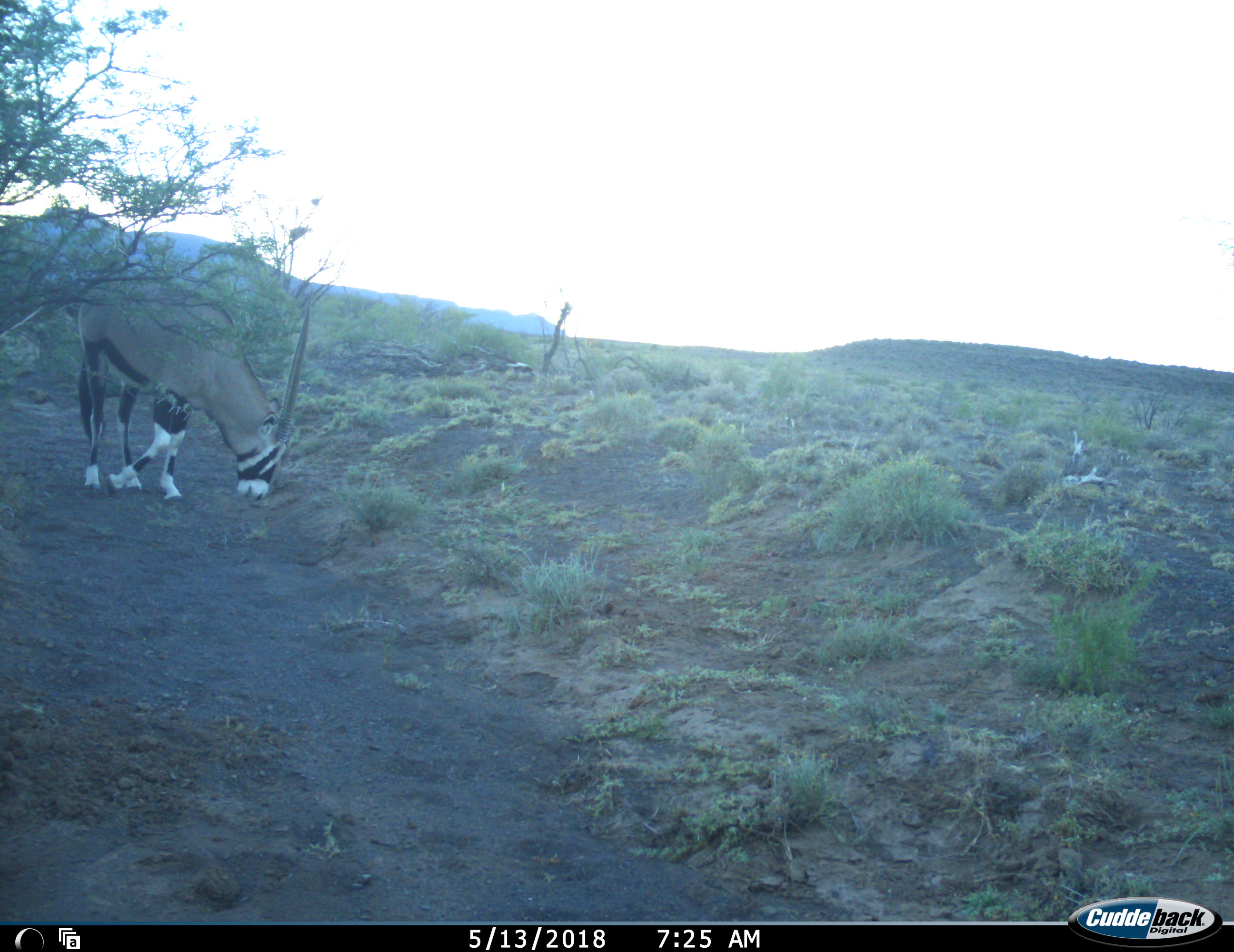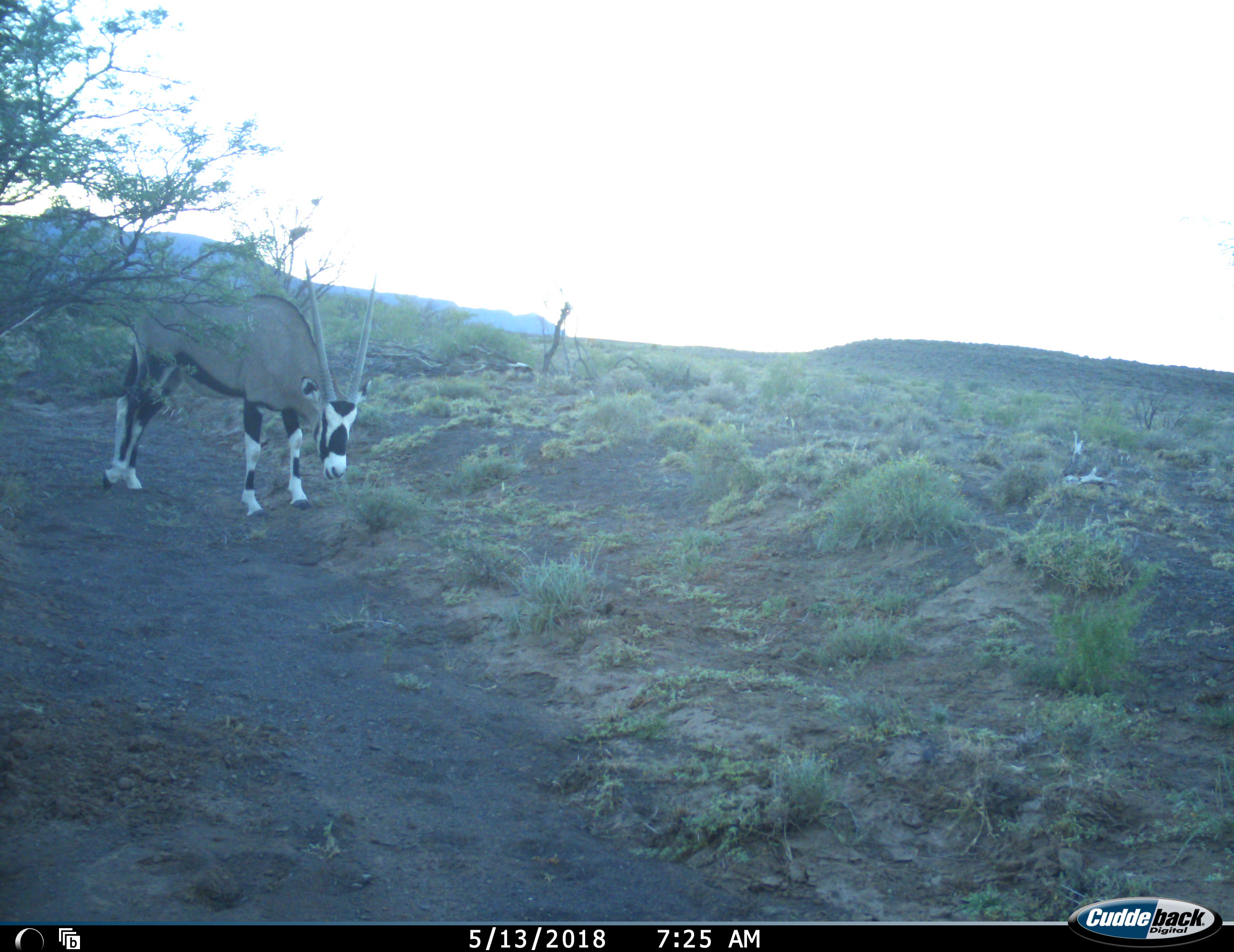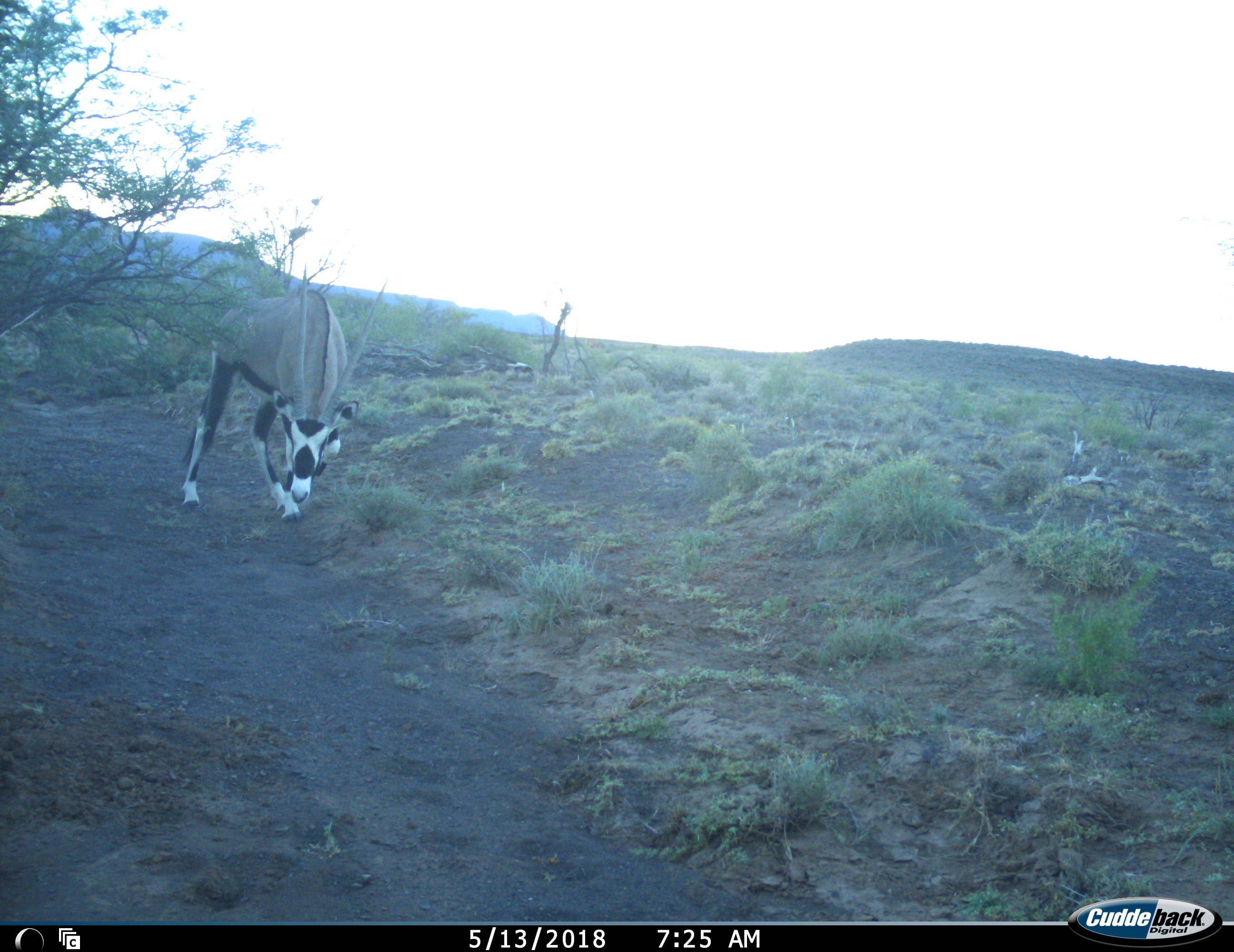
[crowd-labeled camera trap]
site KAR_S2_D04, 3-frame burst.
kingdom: Animalia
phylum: Chordata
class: Mammalia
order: Artiodactyla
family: Bovidae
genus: Oryx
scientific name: Oryx gazella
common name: gemsbok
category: oryx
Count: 1.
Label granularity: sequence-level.